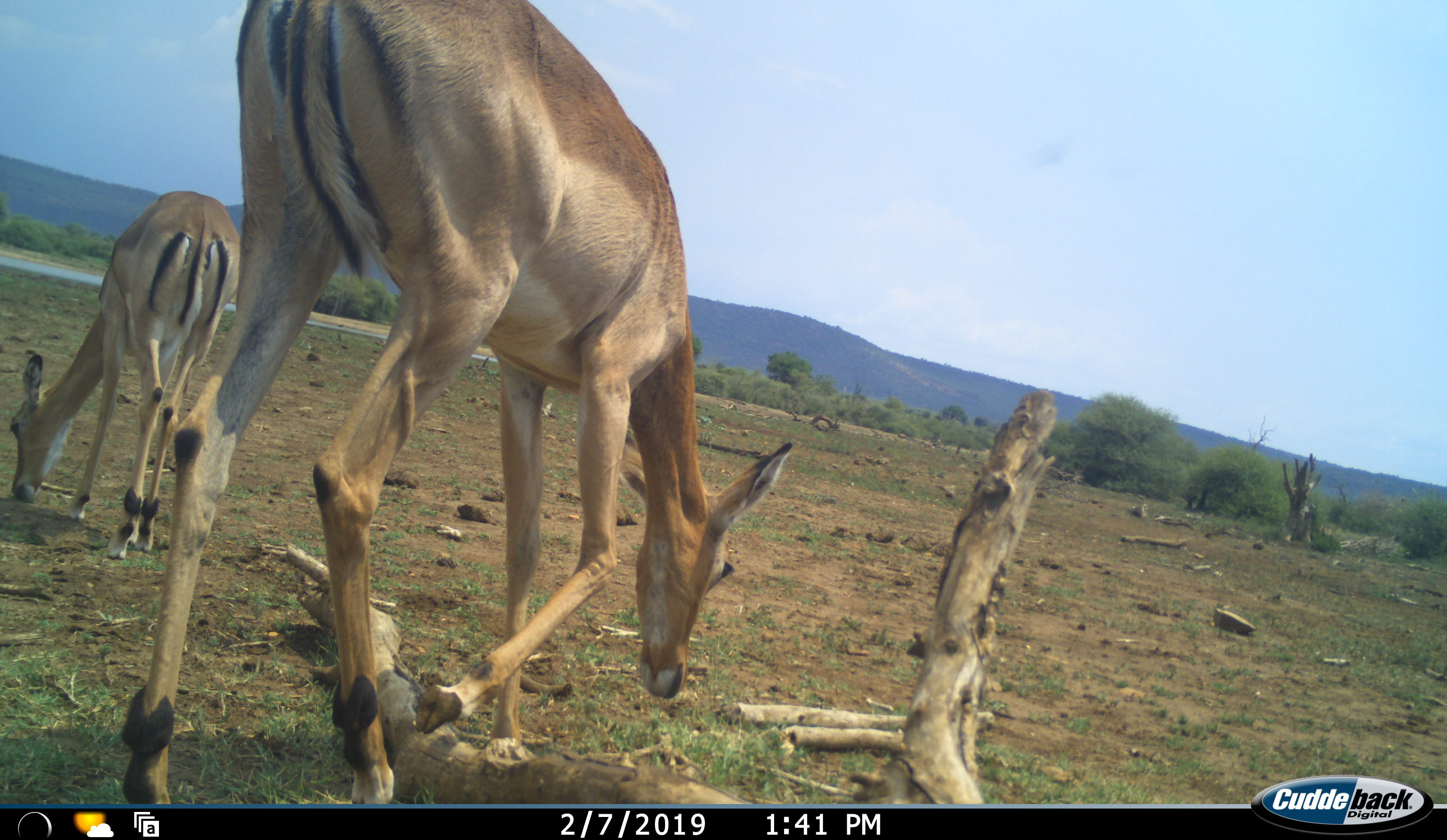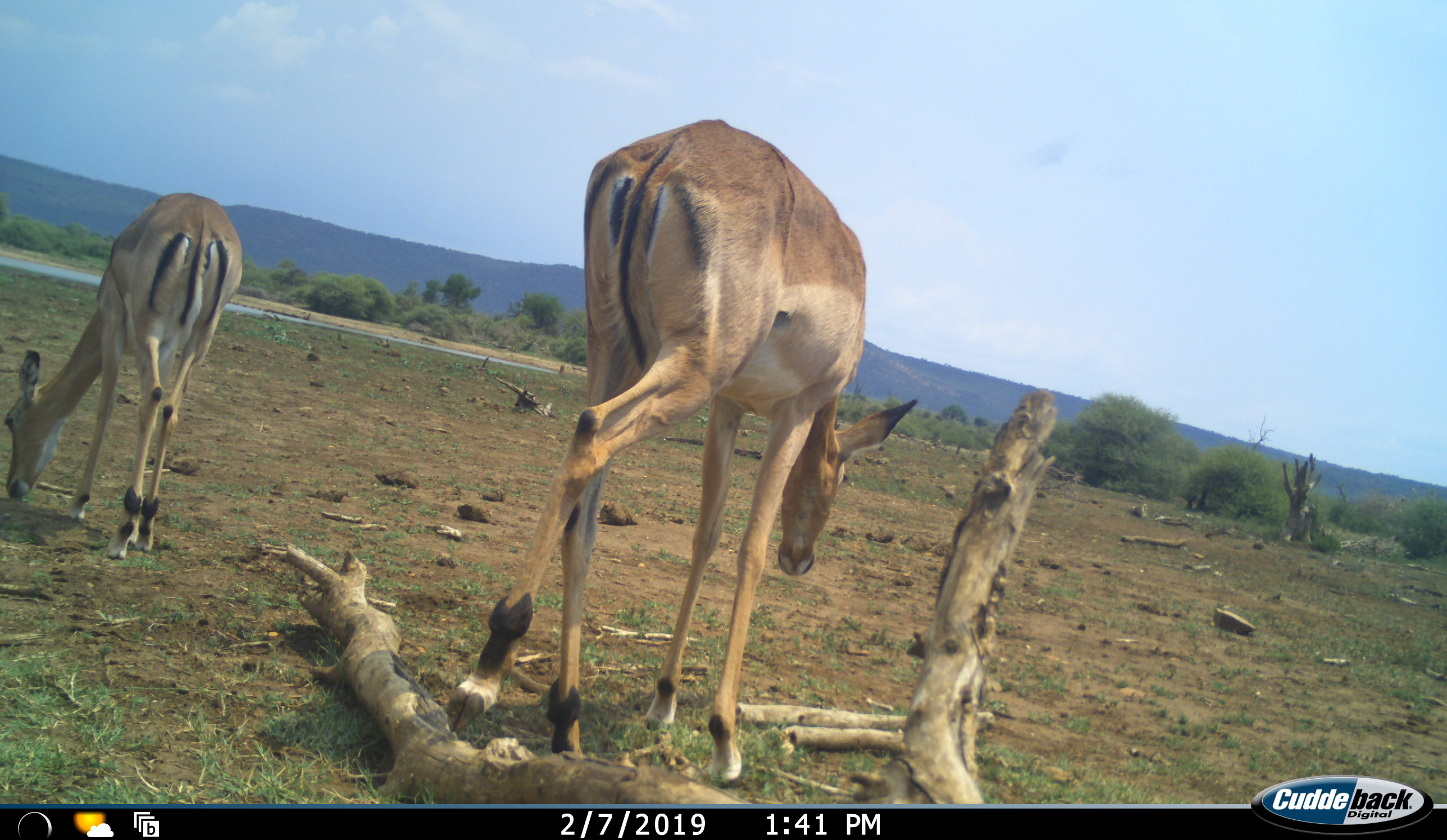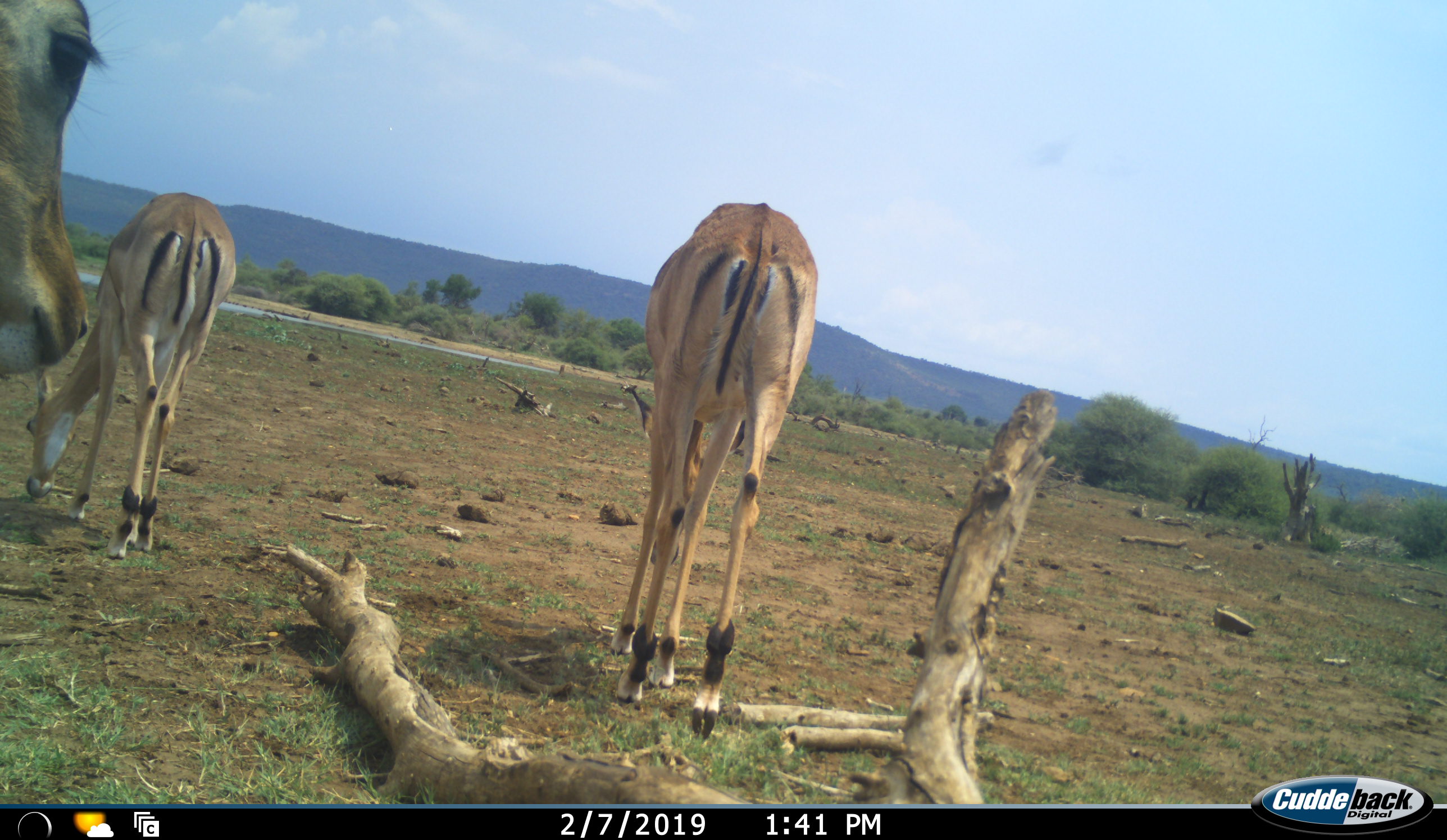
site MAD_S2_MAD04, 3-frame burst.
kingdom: Animalia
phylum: Chordata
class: Mammalia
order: Artiodactyla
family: Bovidae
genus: Aepyceros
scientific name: Aepyceros melampus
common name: impala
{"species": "impala (Aepyceros melampus)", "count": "3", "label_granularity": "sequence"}